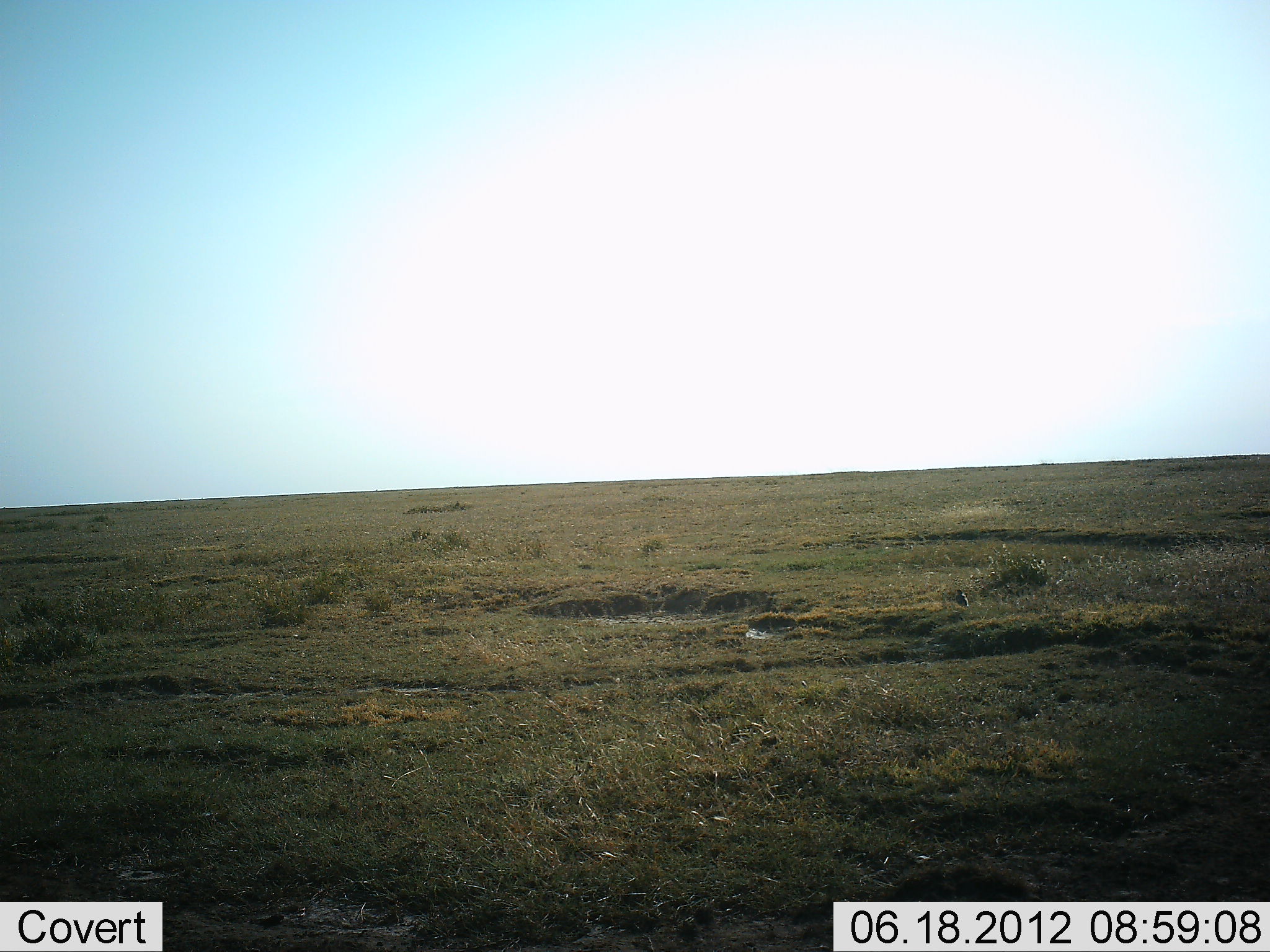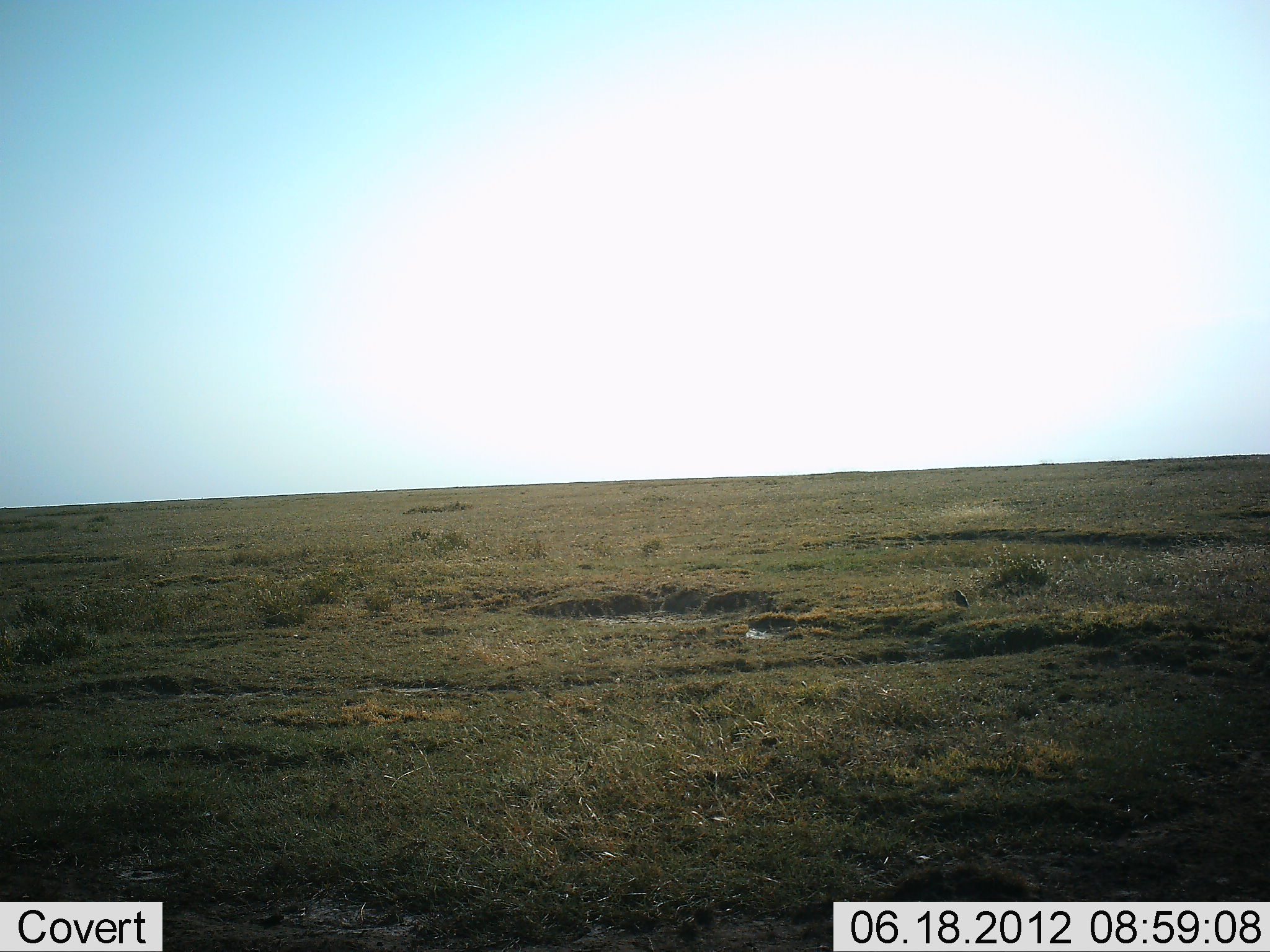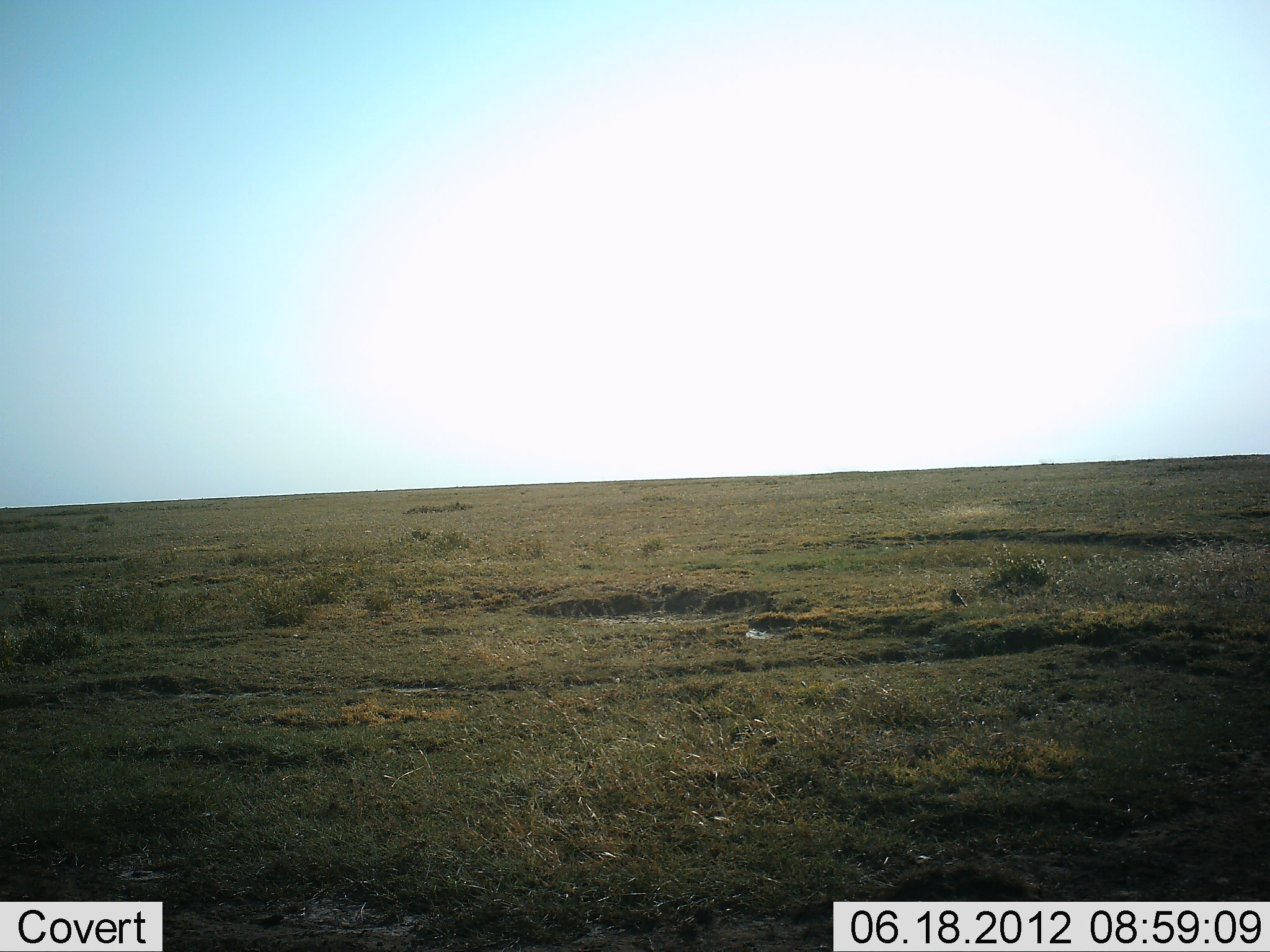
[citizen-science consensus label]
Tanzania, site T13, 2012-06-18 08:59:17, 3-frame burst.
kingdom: Animalia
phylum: Chordata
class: Aves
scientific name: Aves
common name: bird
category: otherbird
Otherbird (bird) (Aves), count 1. Behavior (volunteer vote fractions): standing 80%, resting 0%, moving 20%, interacting 0%. Young present (vote fraction): 0%. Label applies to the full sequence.